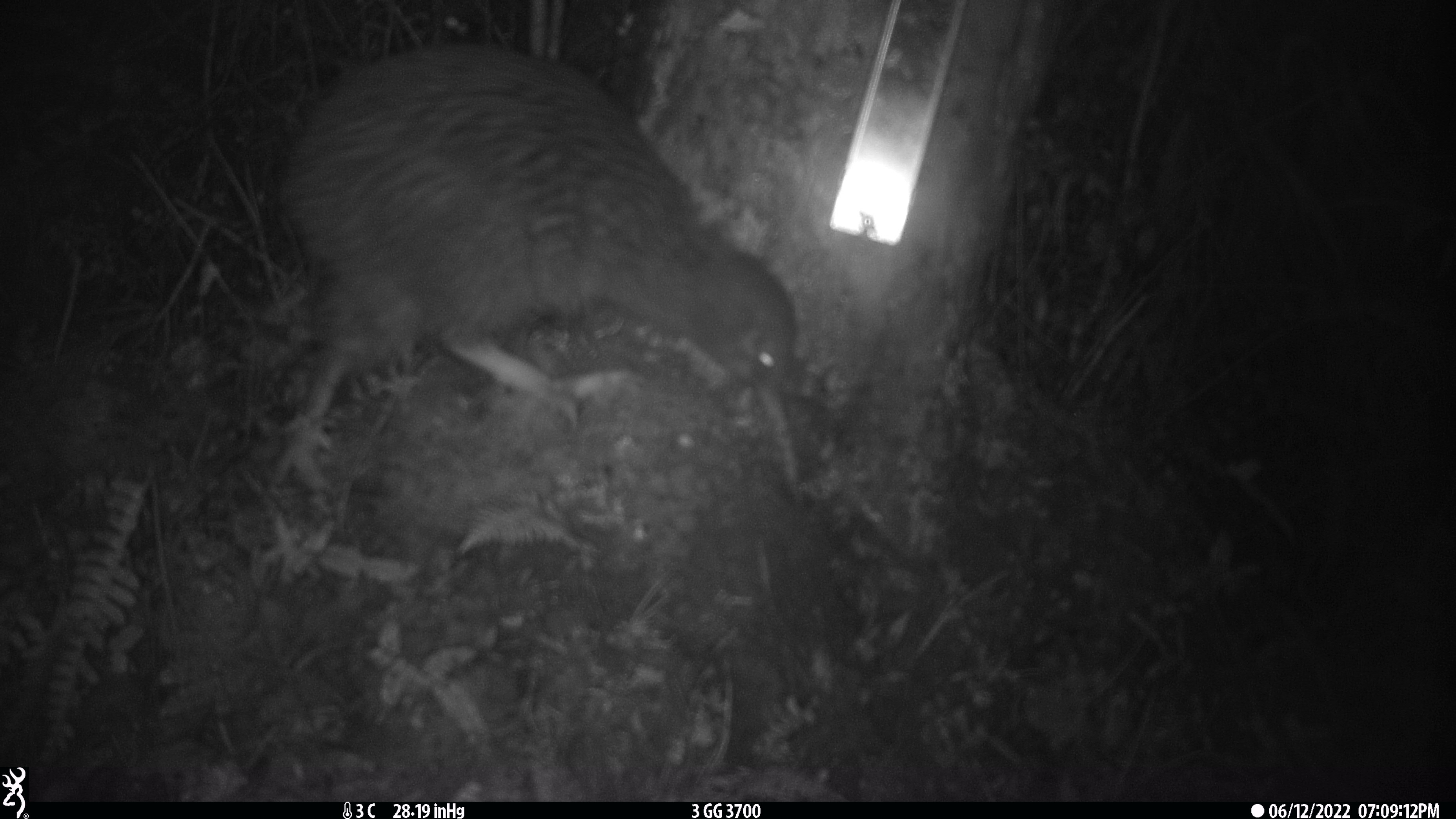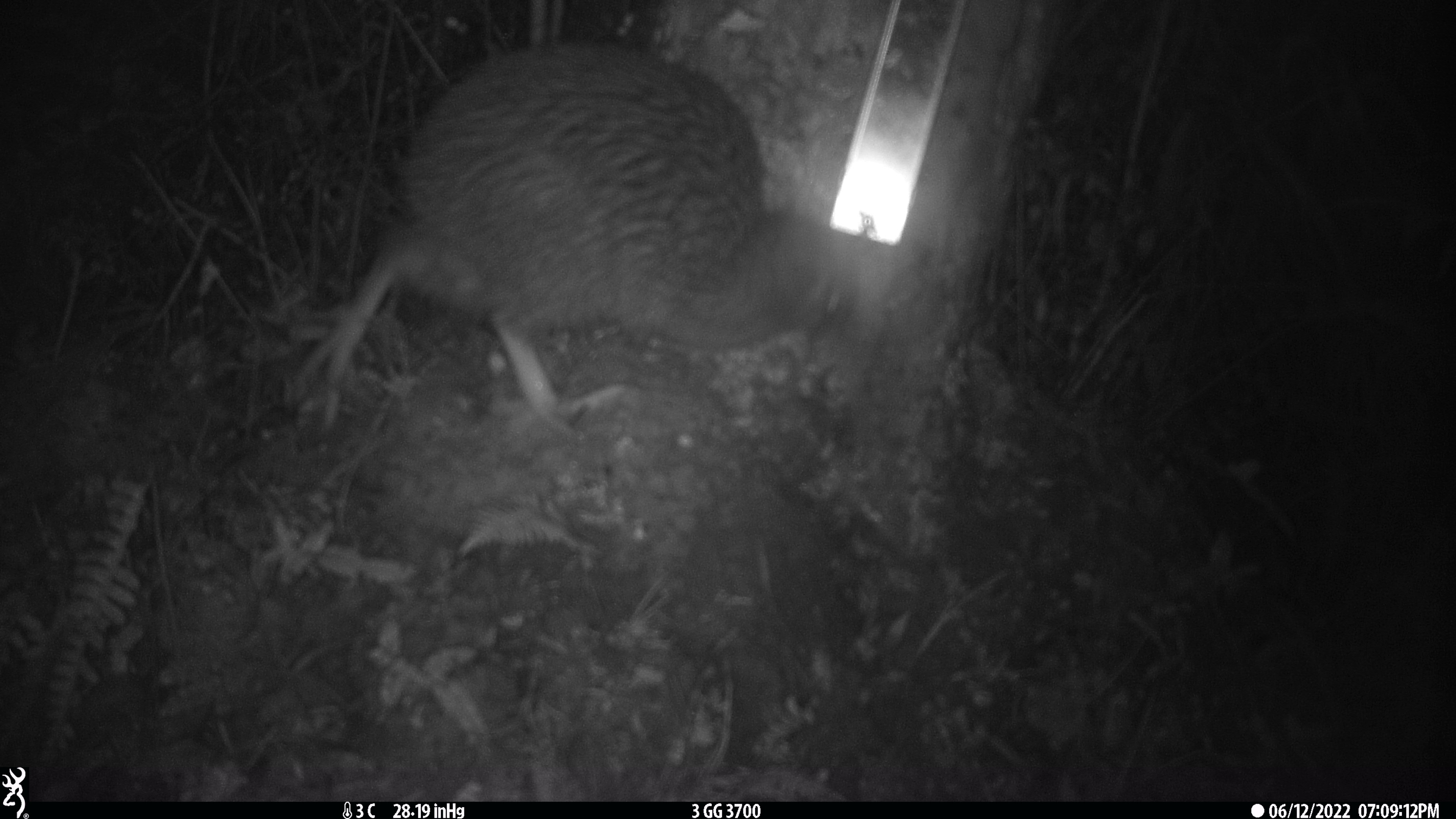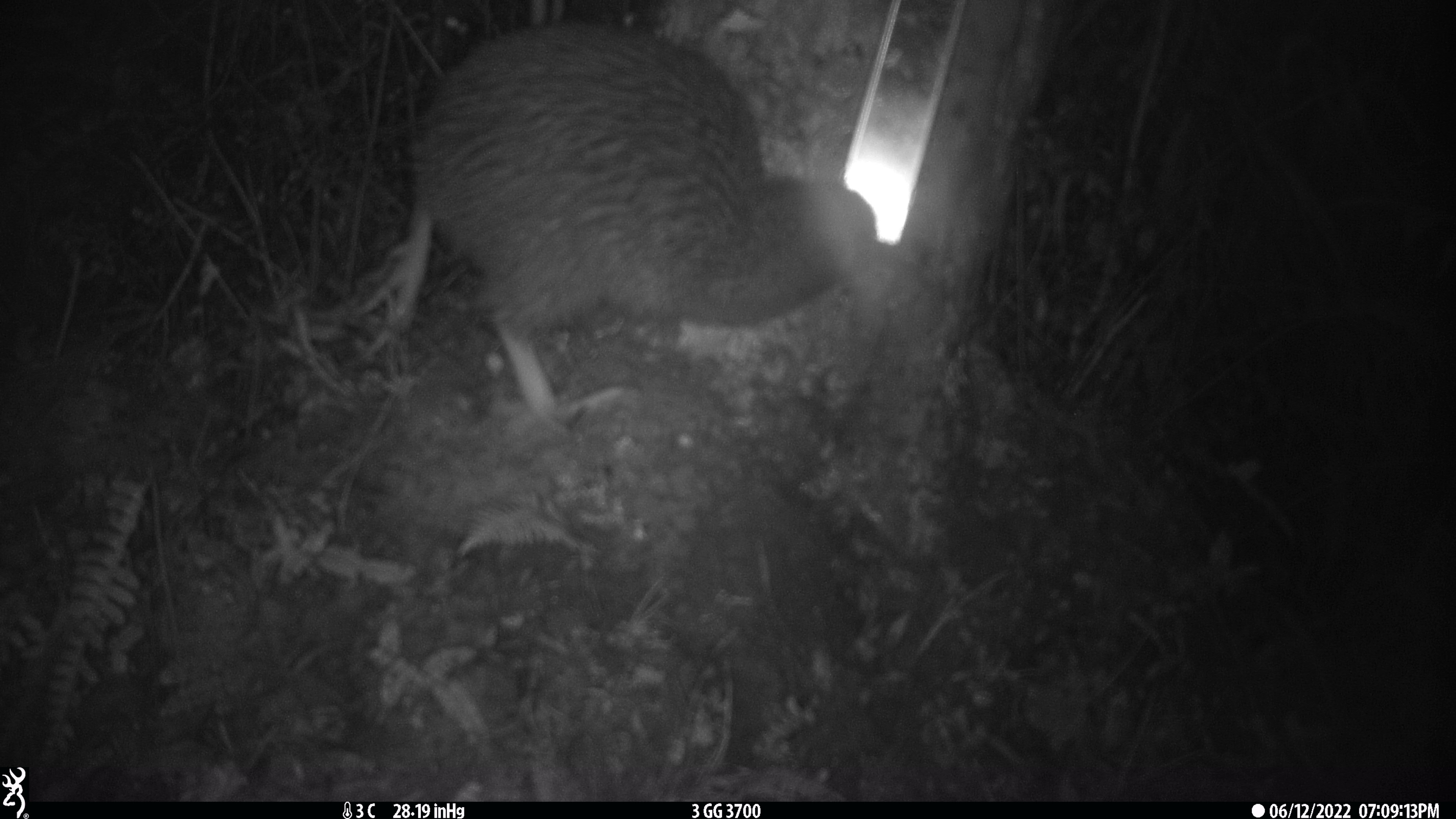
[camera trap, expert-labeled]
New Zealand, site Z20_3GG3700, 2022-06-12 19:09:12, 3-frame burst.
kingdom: Animalia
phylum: Chordata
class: Aves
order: Apterygiformes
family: Apterygidae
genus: Apteryx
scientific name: Apteryx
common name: kiwi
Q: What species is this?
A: Kiwi (Apteryx).